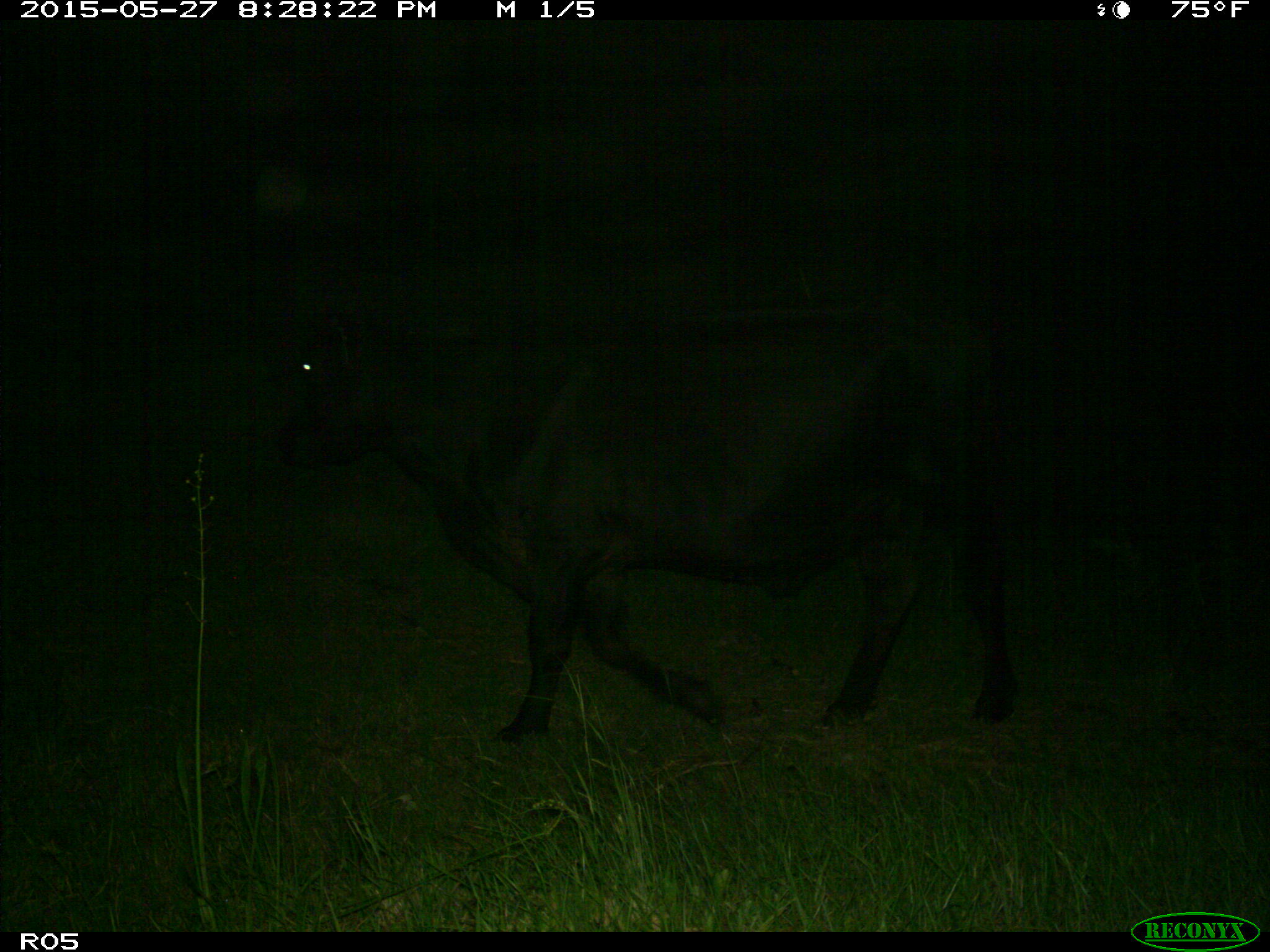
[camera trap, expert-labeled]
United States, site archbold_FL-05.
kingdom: Animalia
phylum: Chordata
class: Mammalia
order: Artiodactyla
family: Bovidae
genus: Bos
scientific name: Bos taurus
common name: domestic cow